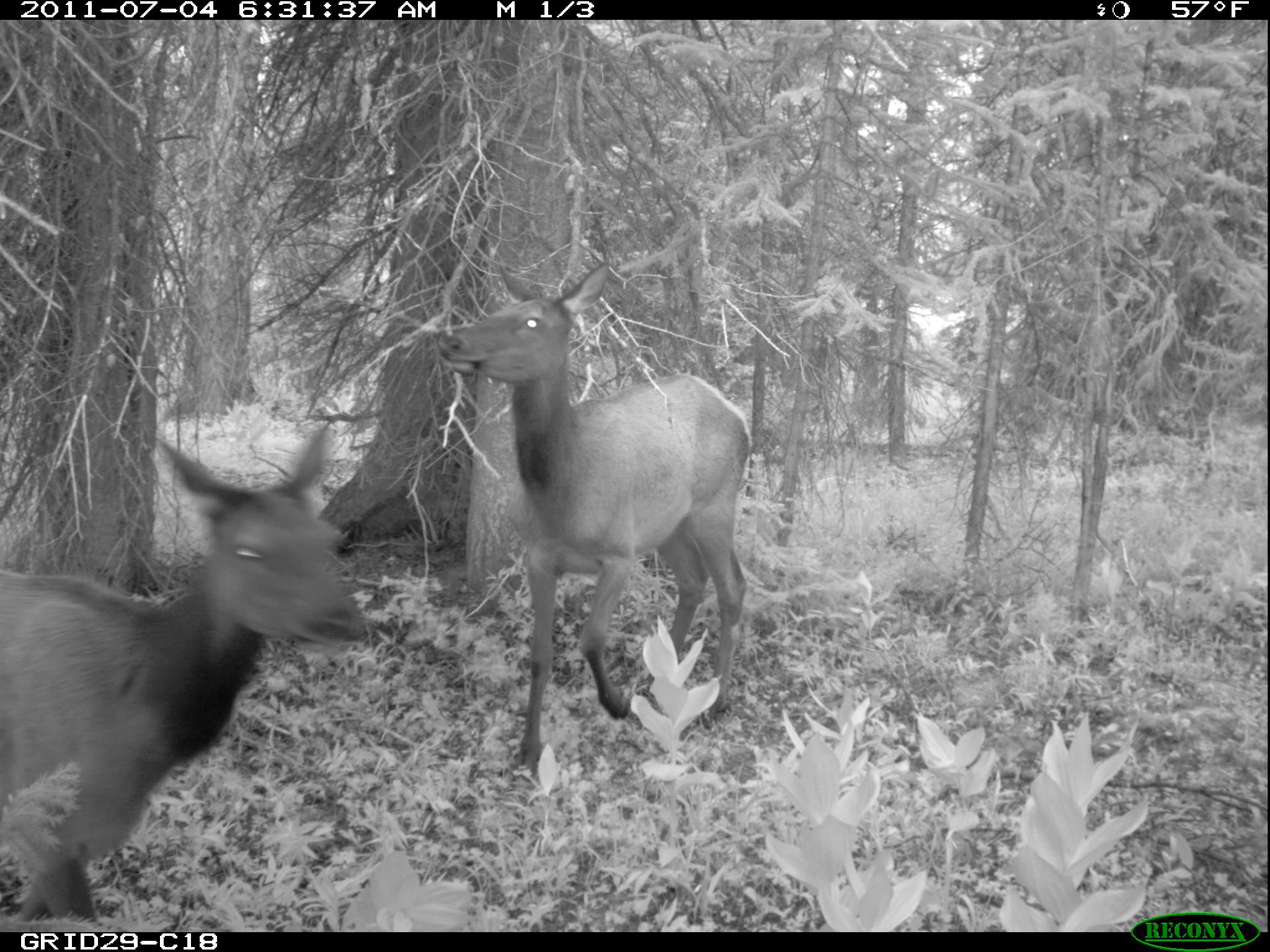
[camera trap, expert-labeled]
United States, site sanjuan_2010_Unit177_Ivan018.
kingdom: Animalia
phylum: Chordata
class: Mammalia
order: Artiodactyla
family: Cervidae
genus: Cervus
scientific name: Cervus elaphus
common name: red deer